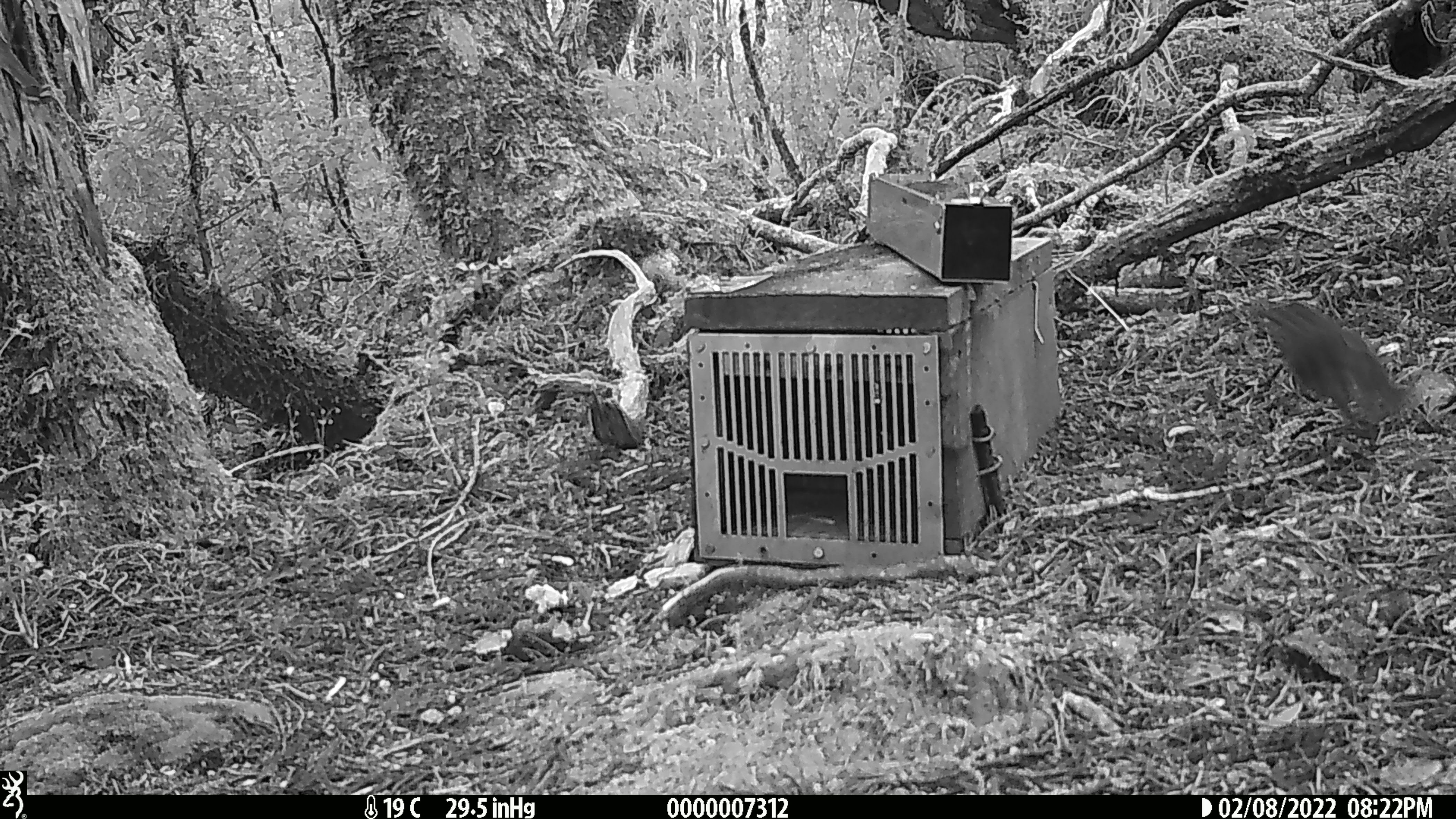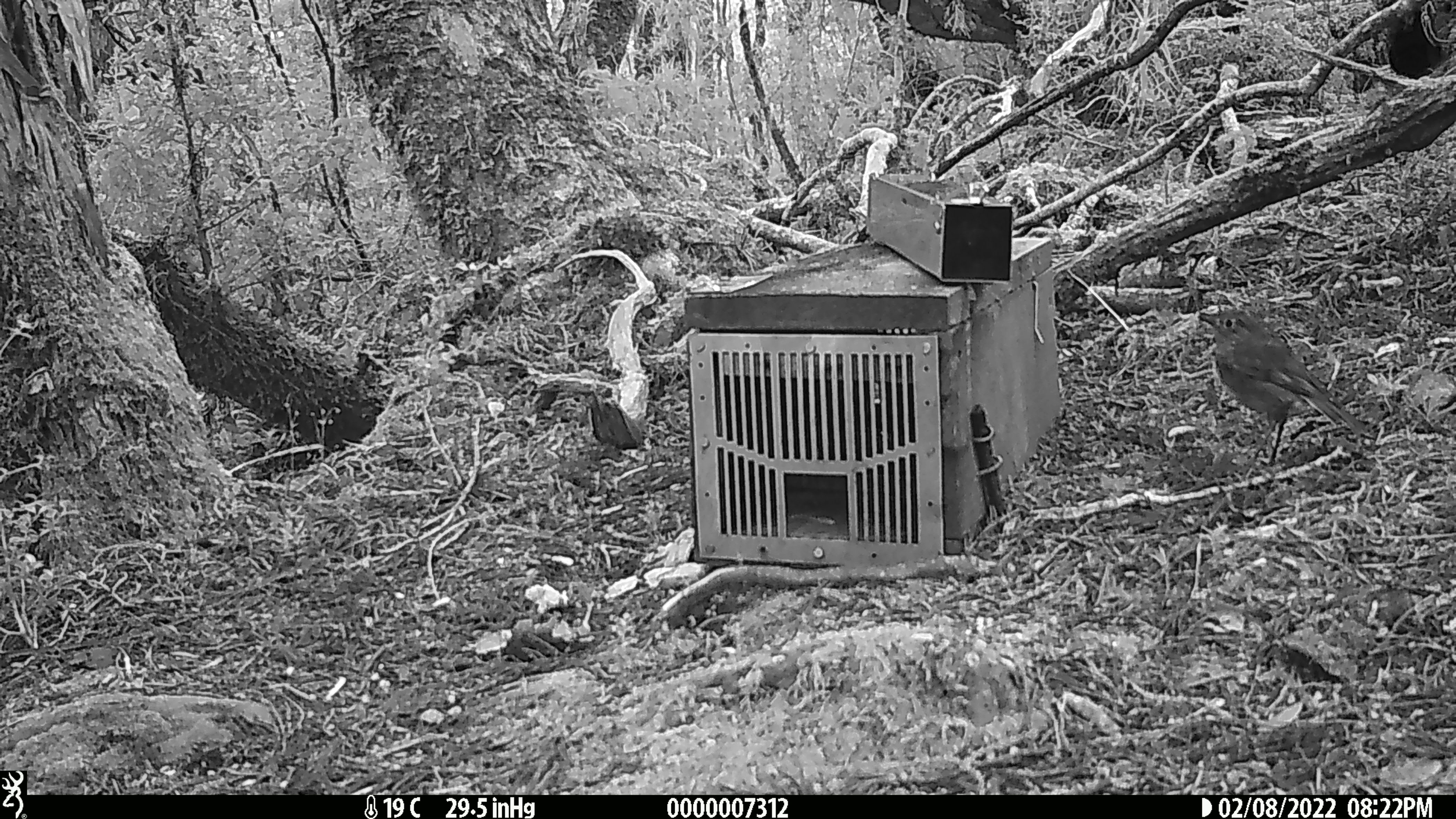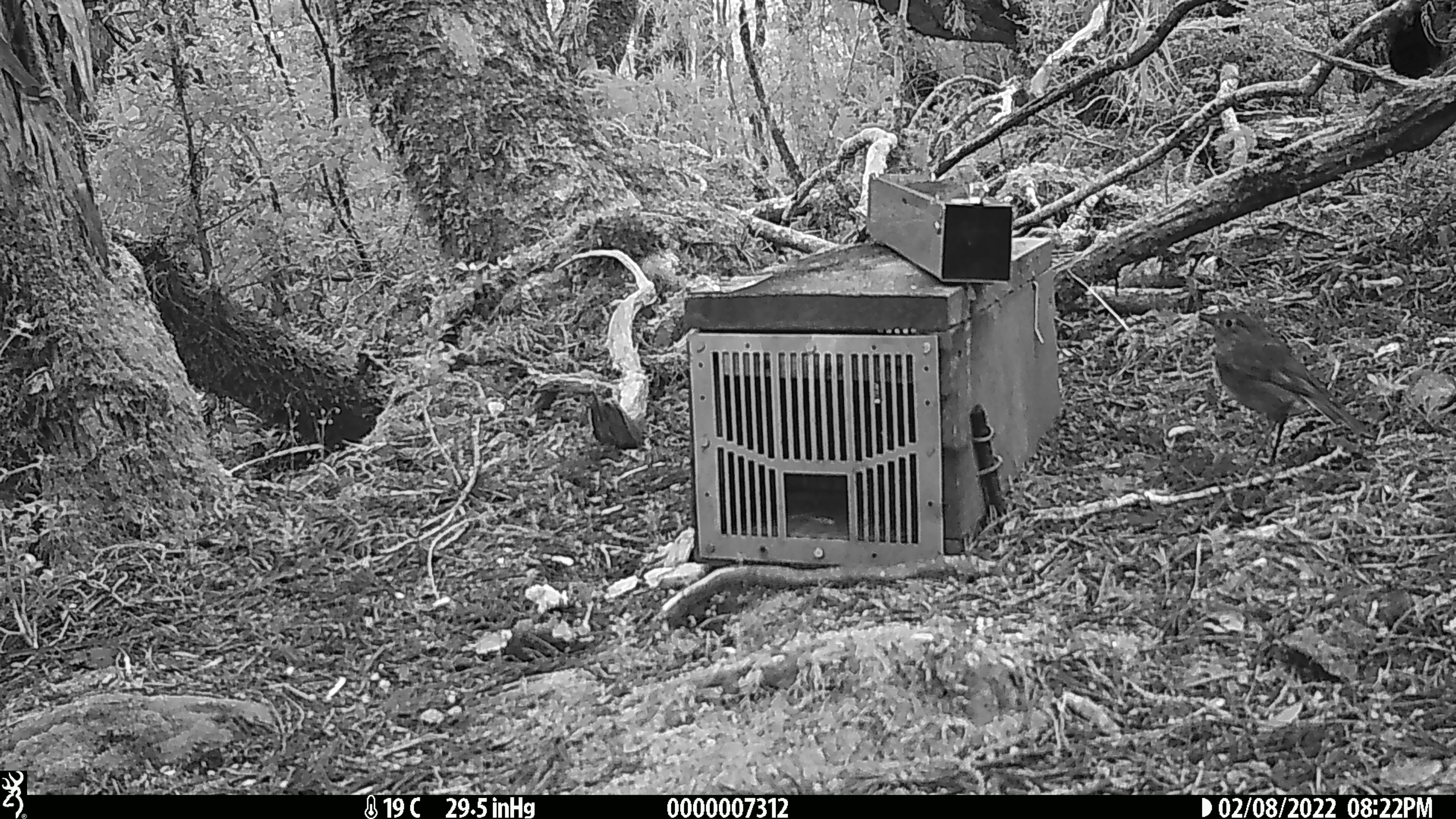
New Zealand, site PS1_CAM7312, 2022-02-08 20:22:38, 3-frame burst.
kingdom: Animalia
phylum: Chordata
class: Aves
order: Passeriformes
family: Petroicidae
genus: Petroica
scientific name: Petroica australis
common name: new zealand robin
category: robin